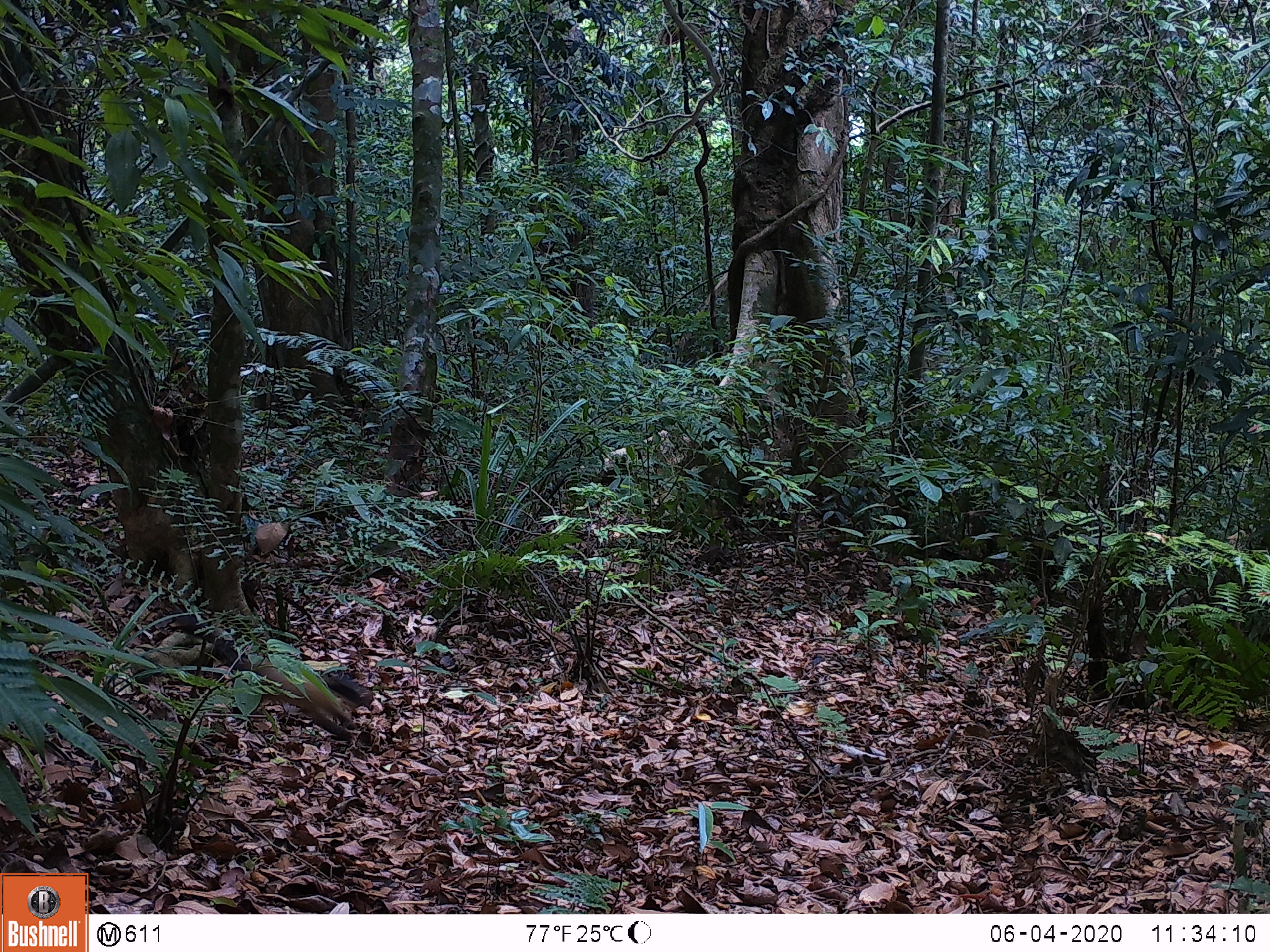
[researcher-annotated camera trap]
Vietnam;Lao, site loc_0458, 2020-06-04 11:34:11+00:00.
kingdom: Animalia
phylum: Chordata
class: Mammalia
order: Carnivora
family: Mustelidae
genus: Martes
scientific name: Martes flavigula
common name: yellow-throated marten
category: yellow throated marten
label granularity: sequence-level